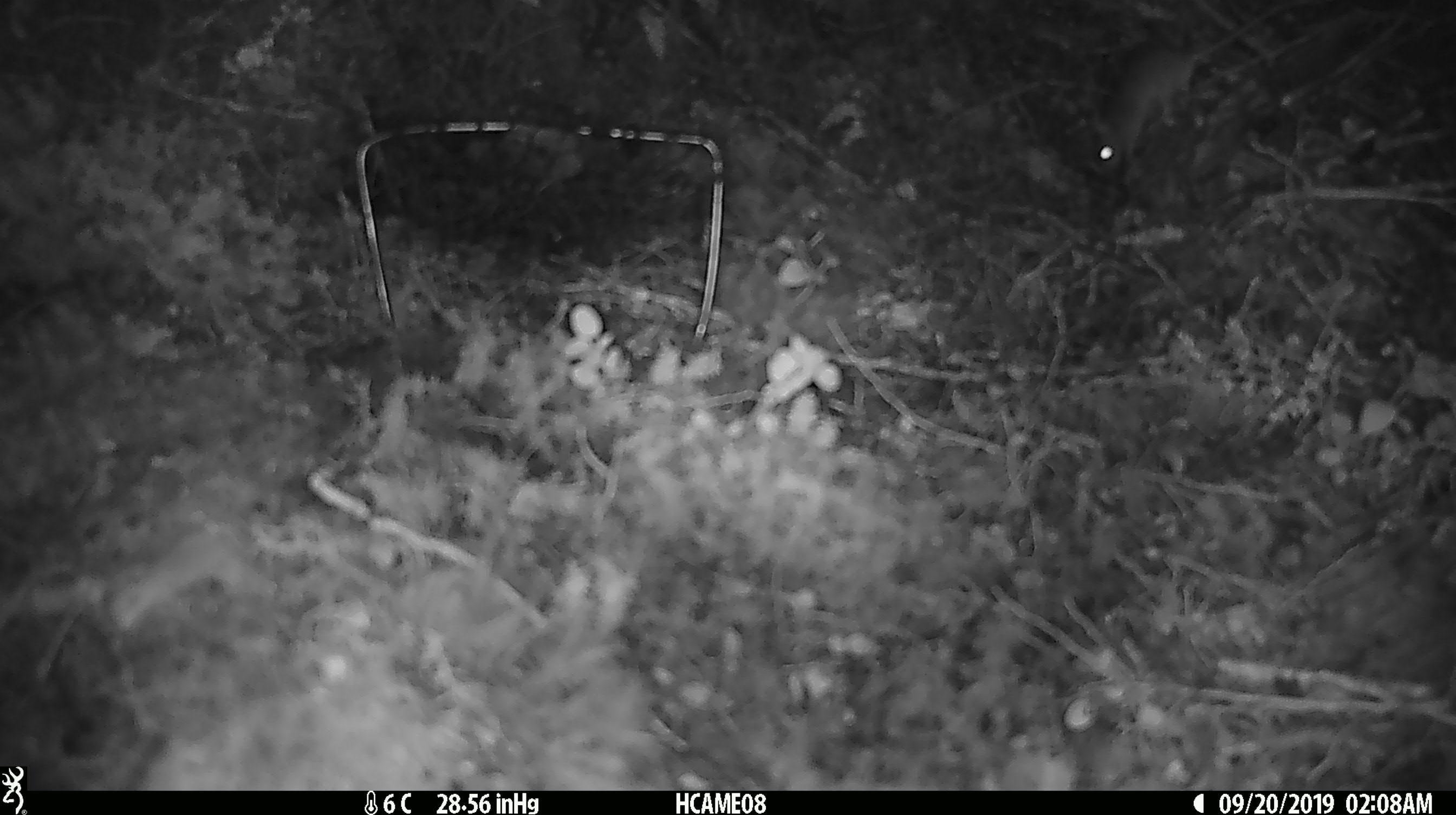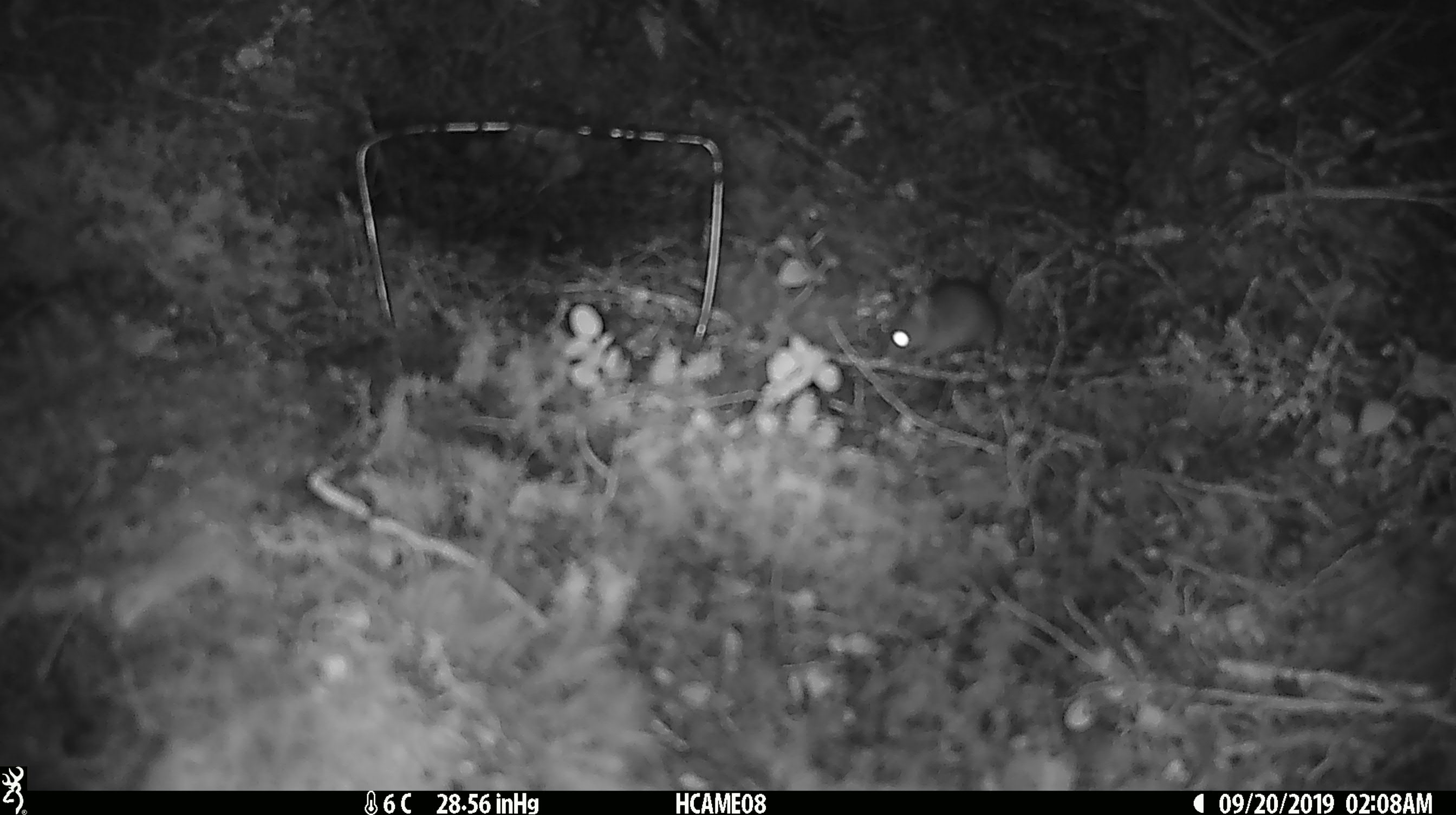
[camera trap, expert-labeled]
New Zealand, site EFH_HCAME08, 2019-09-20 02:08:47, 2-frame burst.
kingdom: Animalia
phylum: Chordata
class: Mammalia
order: Rodentia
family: Muridae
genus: Mus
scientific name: Mus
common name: mouse